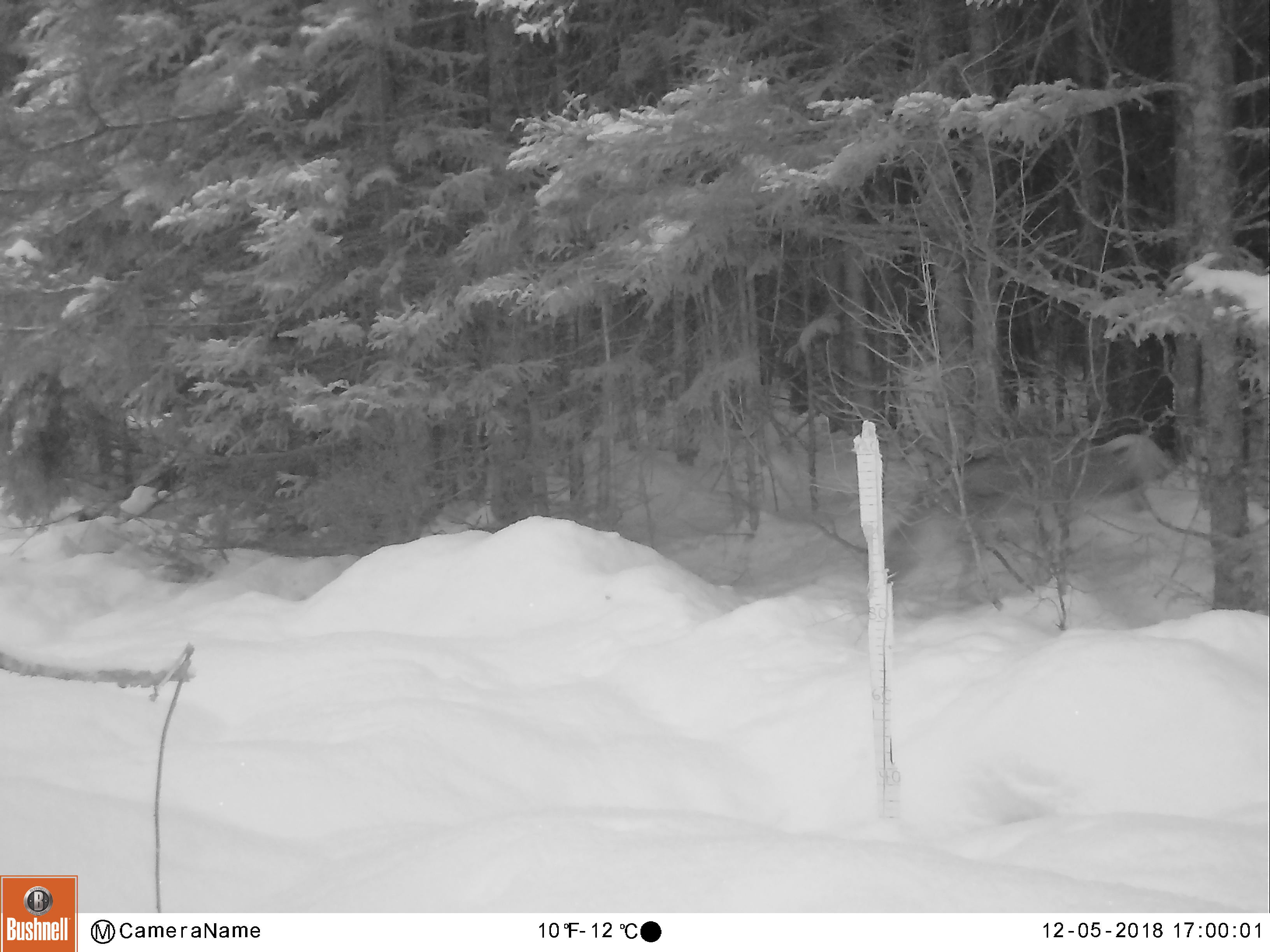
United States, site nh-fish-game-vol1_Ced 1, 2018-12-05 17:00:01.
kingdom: Animalia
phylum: Chordata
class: Mammalia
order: Carnivora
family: Canidae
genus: Canis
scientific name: Canis latrans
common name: coyote